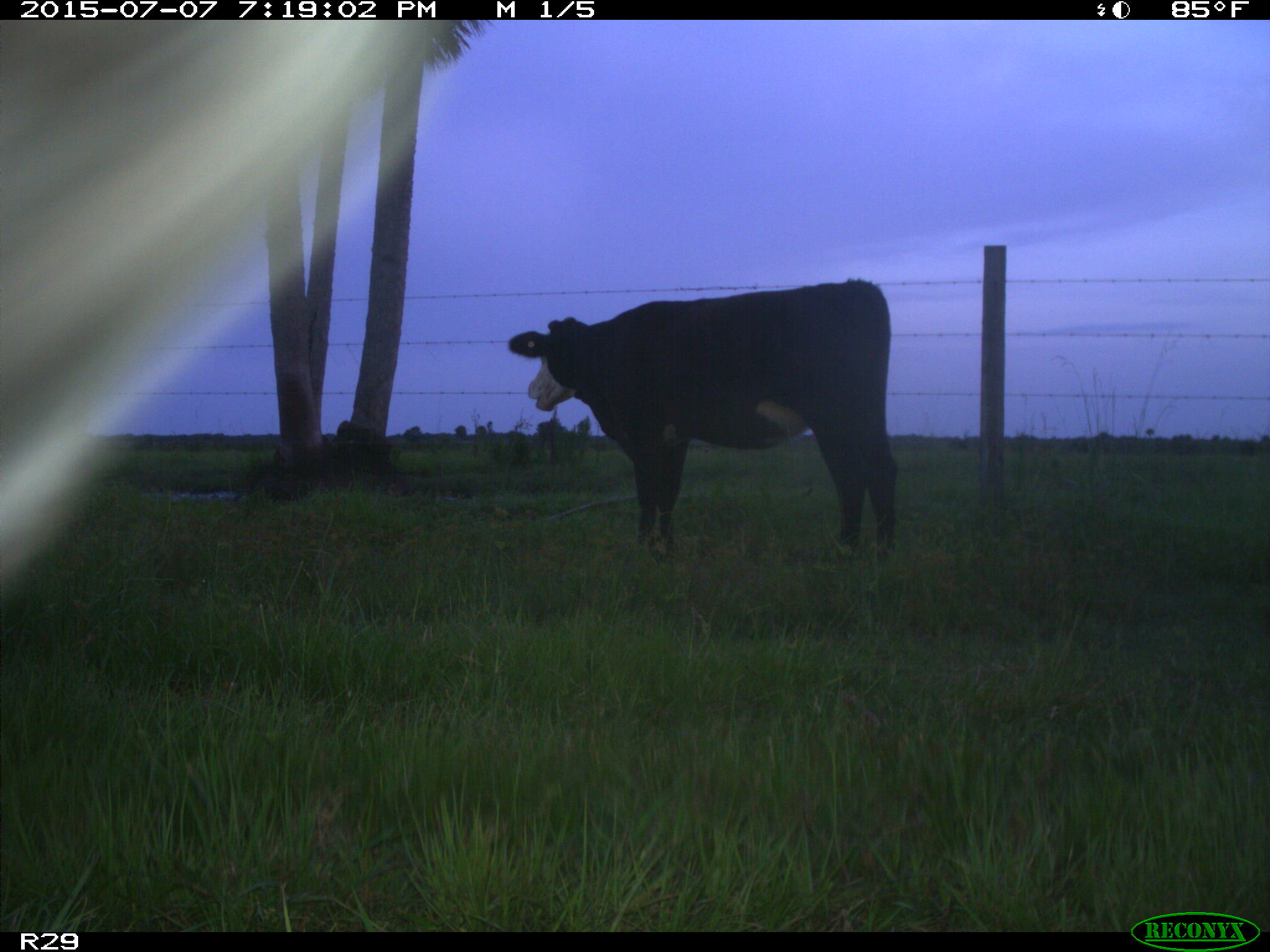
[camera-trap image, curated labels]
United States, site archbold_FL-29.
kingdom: Animalia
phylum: Chordata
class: Mammalia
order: Artiodactyla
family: Bovidae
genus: Bos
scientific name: Bos taurus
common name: domestic cow